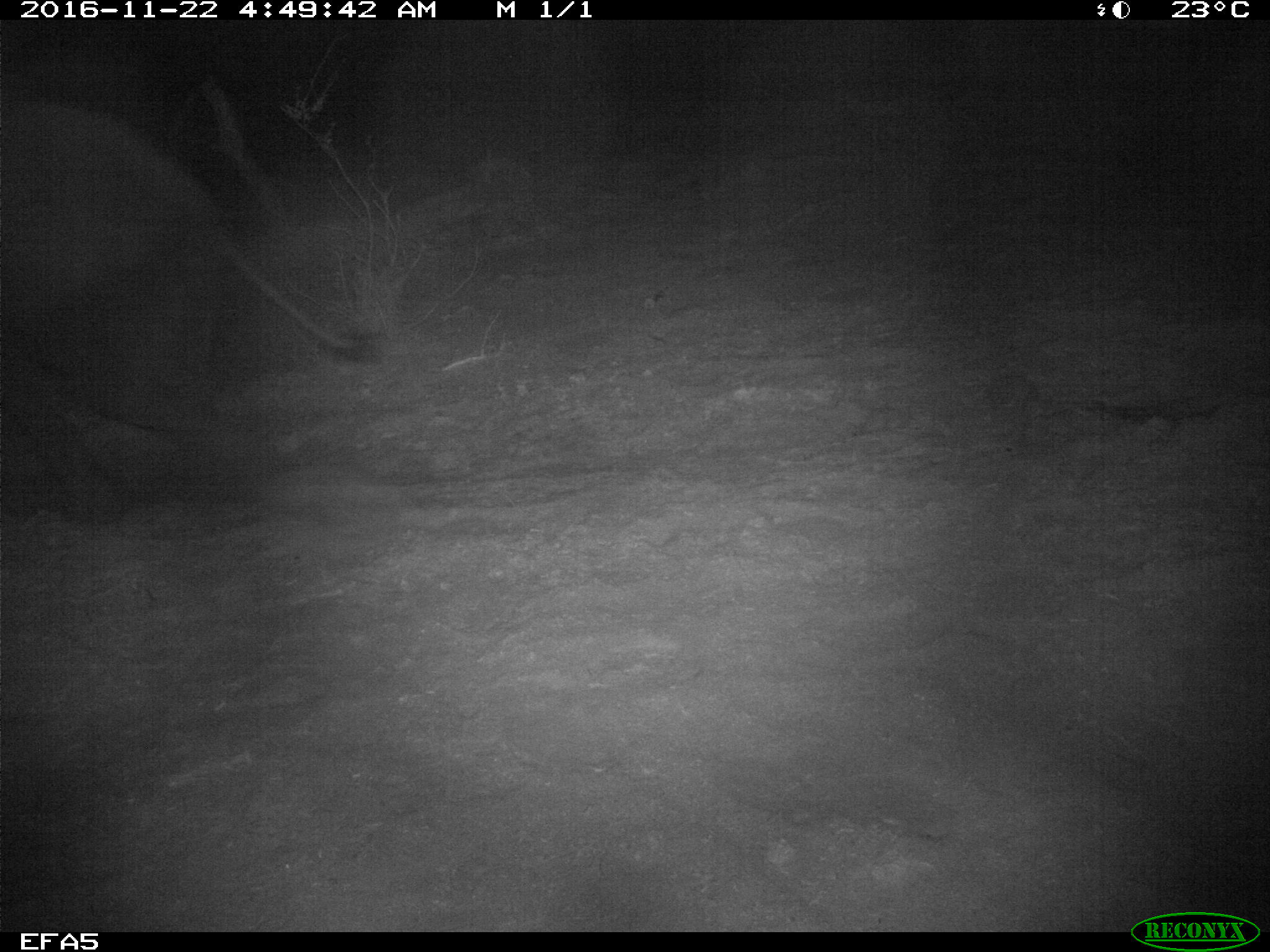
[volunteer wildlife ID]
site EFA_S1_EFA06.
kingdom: Animalia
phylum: Chordata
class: Mammalia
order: Proboscidea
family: Elephantidae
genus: Loxodonta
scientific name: Loxodonta africana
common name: african bush elephant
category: elephant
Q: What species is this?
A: Elephant (african bush elephant) (Loxodonta africana).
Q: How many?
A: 1.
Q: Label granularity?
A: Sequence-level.